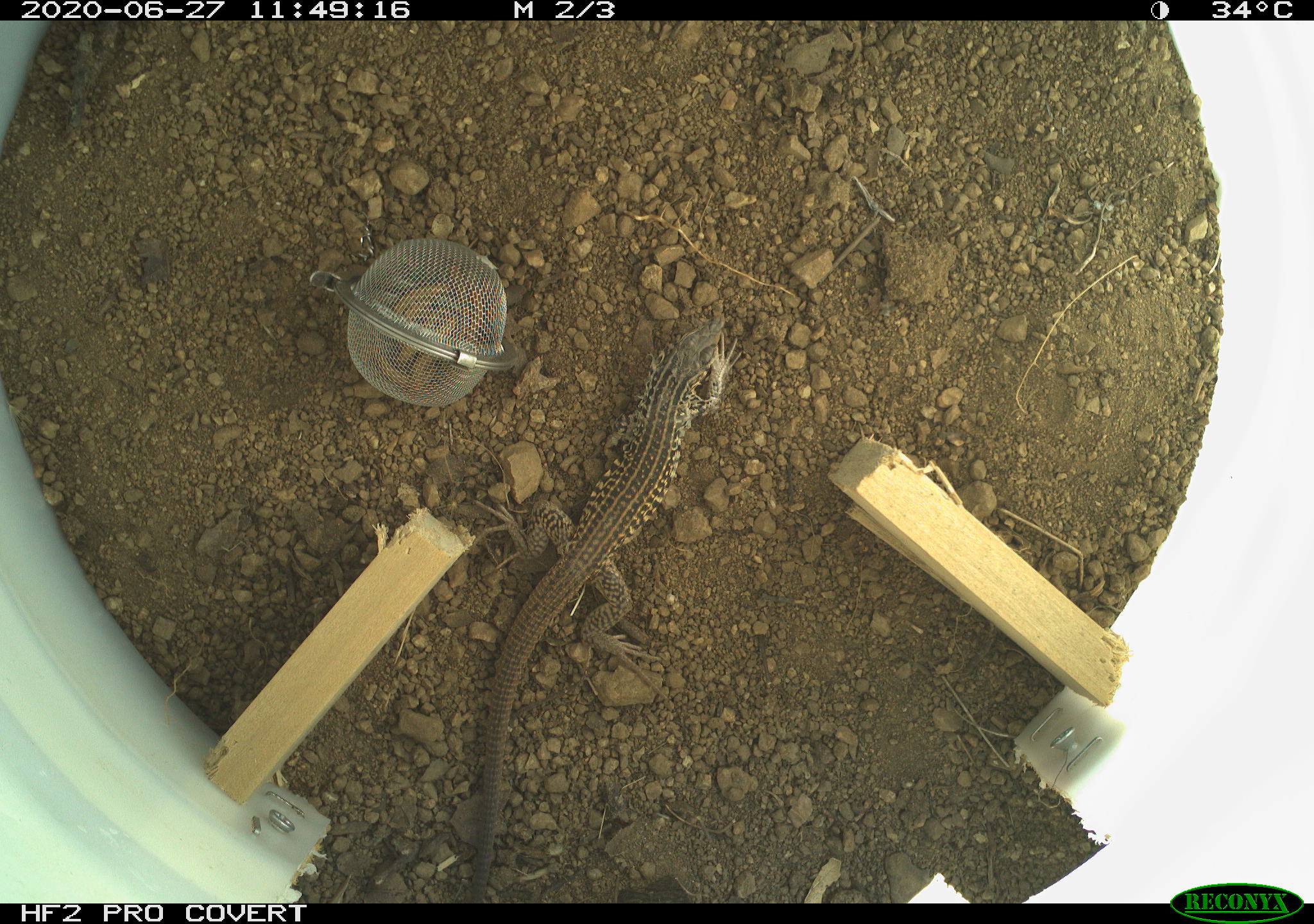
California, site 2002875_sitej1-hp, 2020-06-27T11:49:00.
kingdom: Animalia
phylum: Chordata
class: Reptilia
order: Squamata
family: Teiidae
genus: Aspidoscelis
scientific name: Aspidoscelis tigris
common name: western whiptail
Western whiptail (Aspidoscelis tigris).